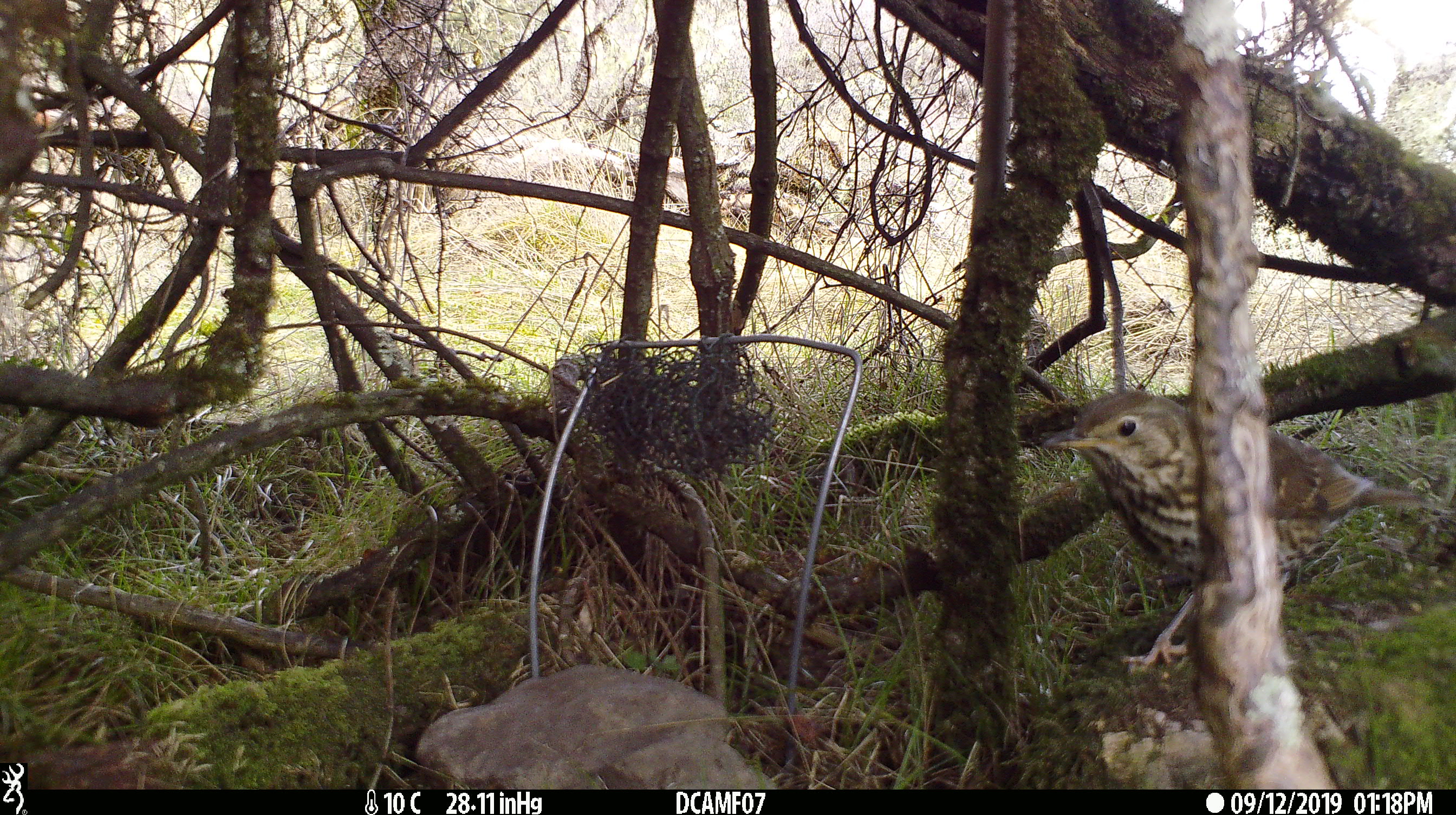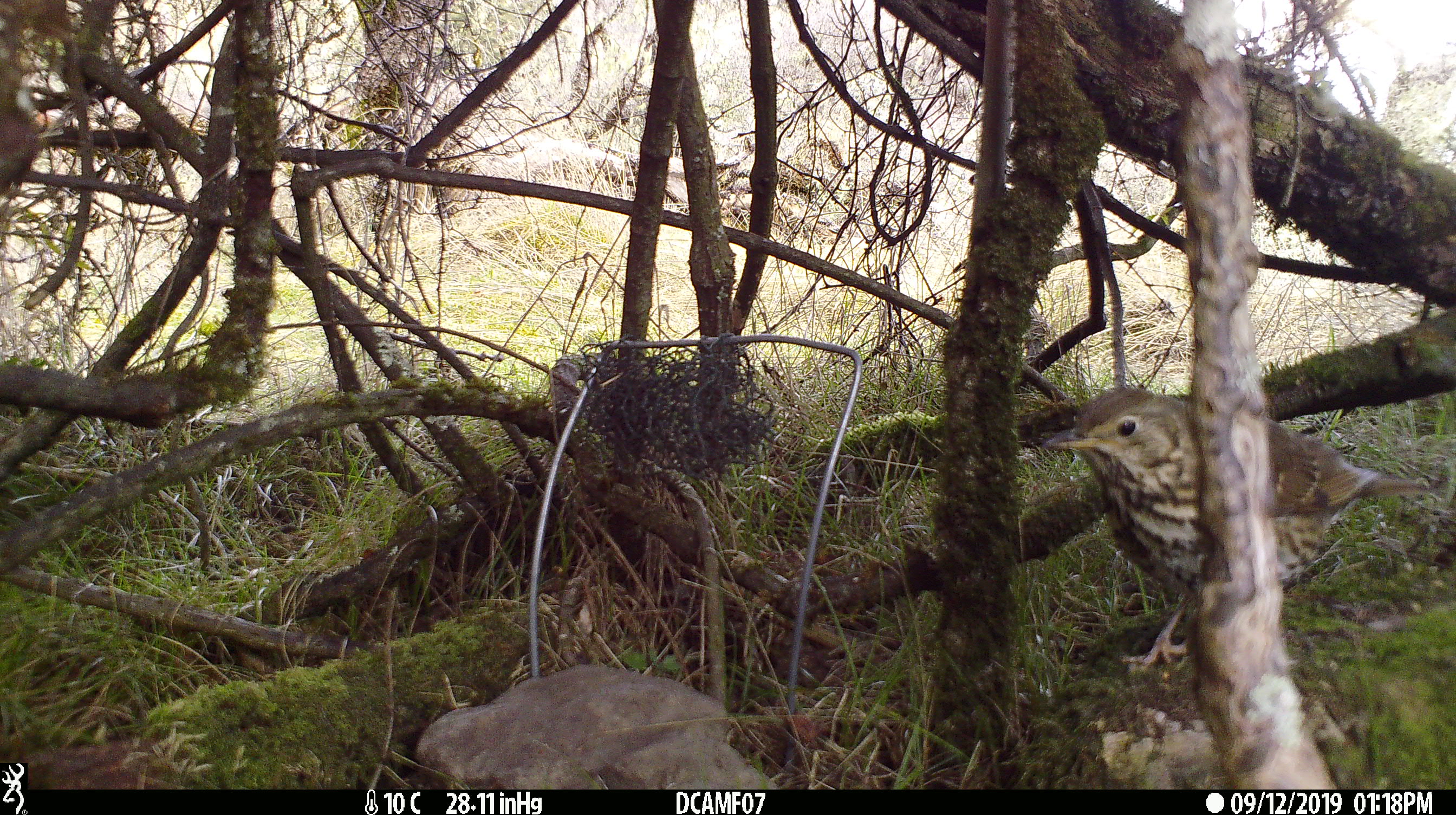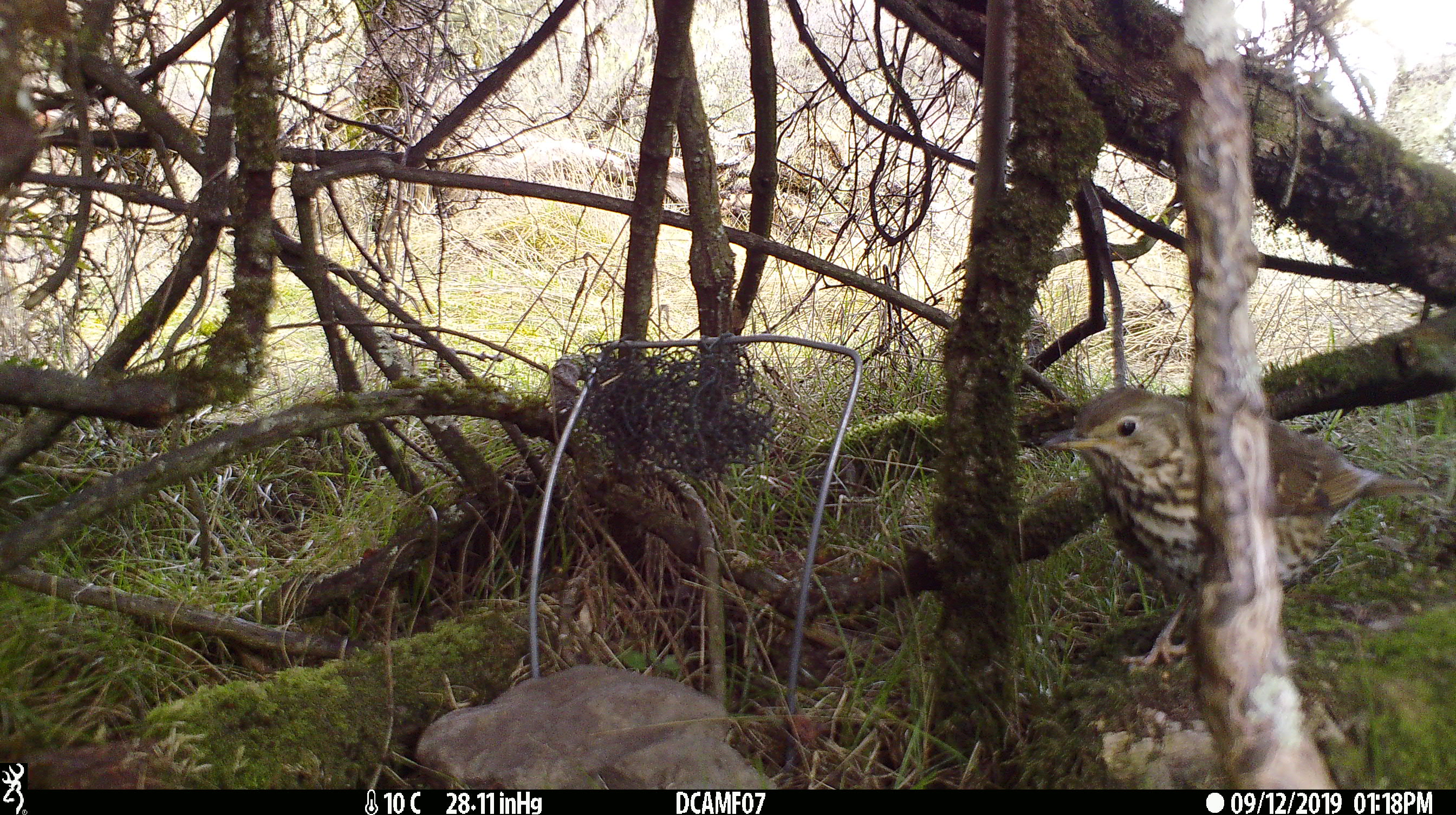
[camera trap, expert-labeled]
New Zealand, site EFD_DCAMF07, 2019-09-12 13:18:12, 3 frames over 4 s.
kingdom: Animalia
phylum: Chordata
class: Aves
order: Passeriformes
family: Turdidae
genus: Turdus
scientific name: Turdus philomelos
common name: song thrush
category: thrush